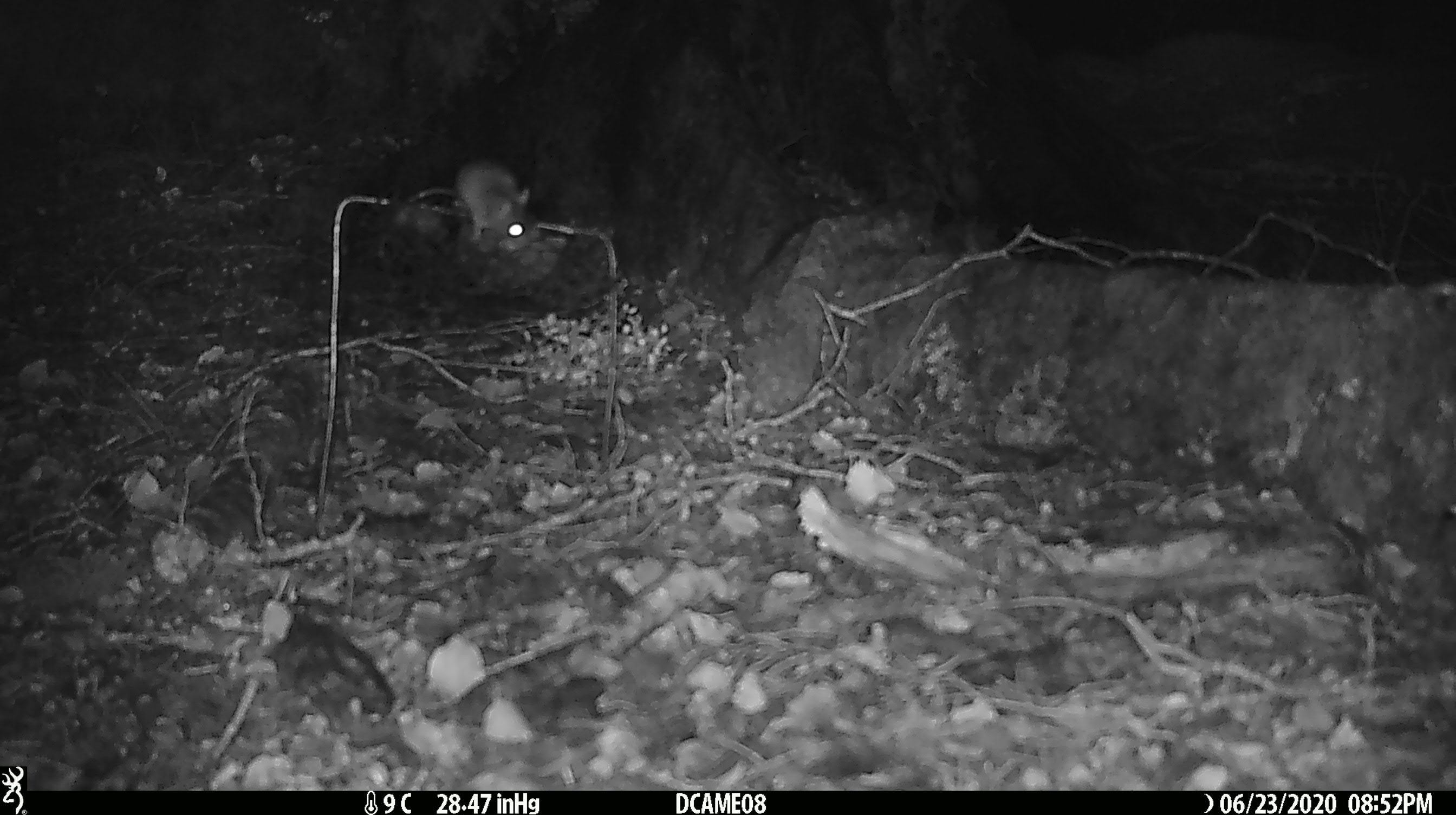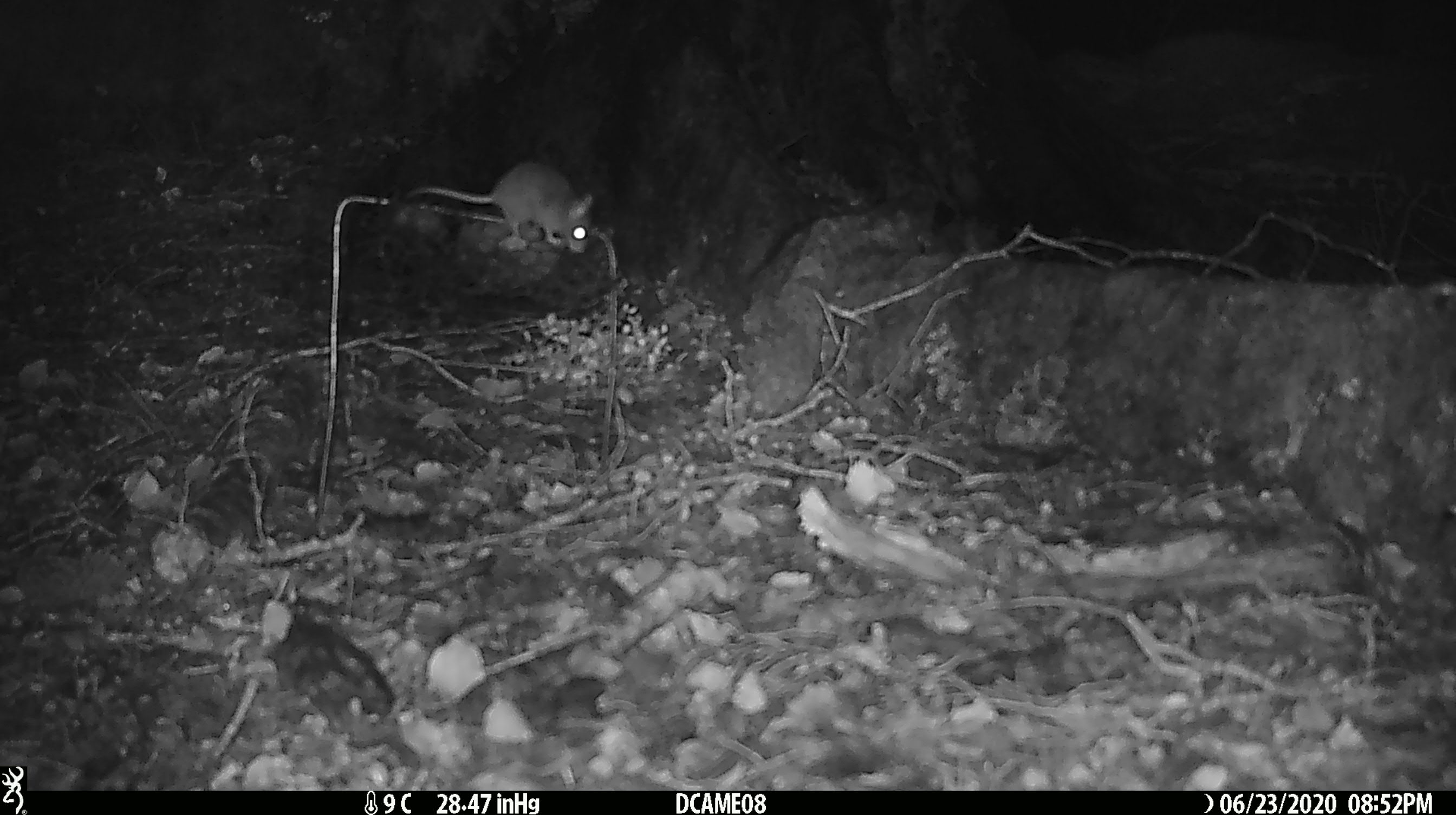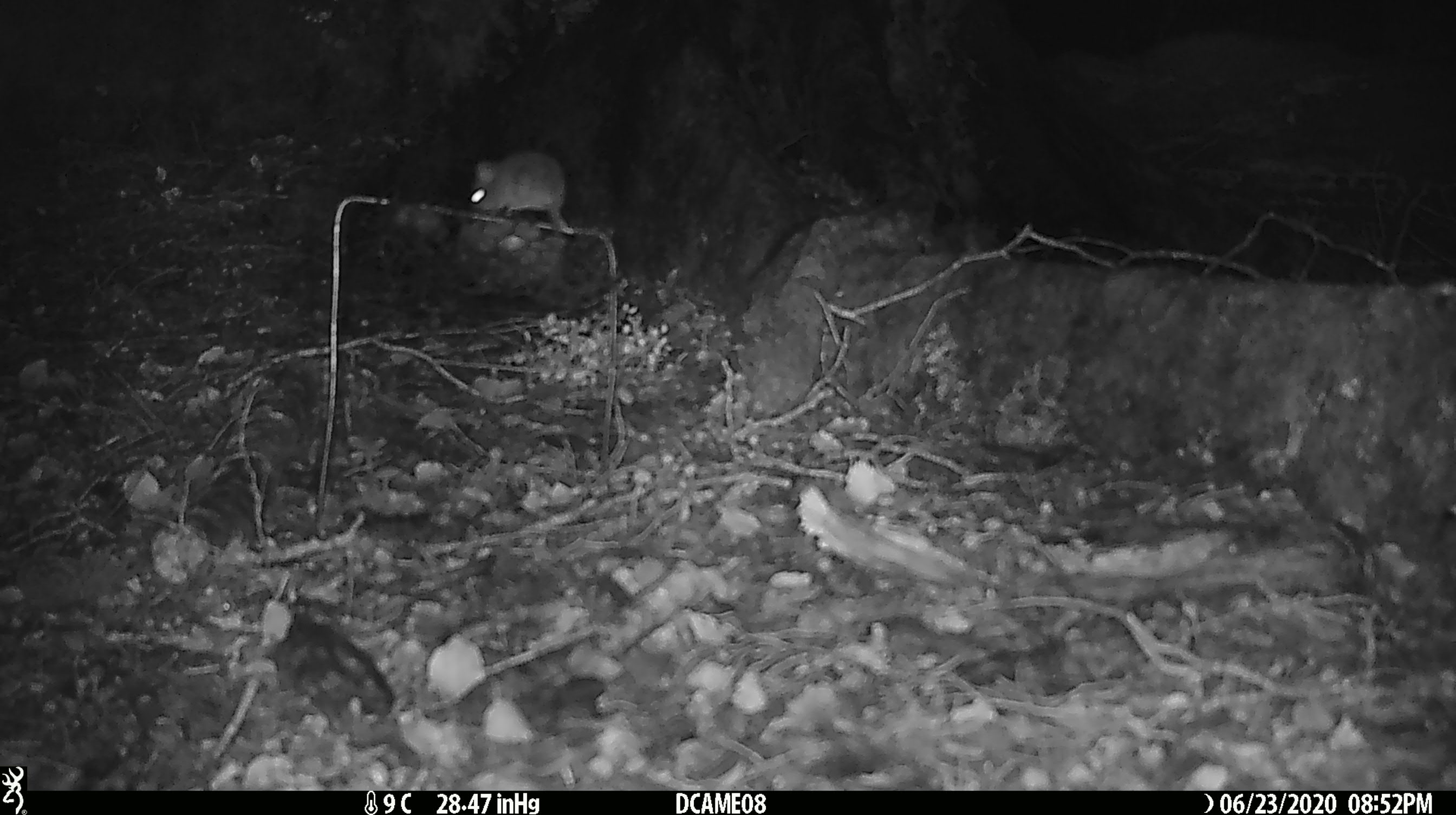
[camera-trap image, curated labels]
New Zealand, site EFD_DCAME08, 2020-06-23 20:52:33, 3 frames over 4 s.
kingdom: Animalia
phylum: Chordata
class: Mammalia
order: Rodentia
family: Muridae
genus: Mus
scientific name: Mus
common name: mouse